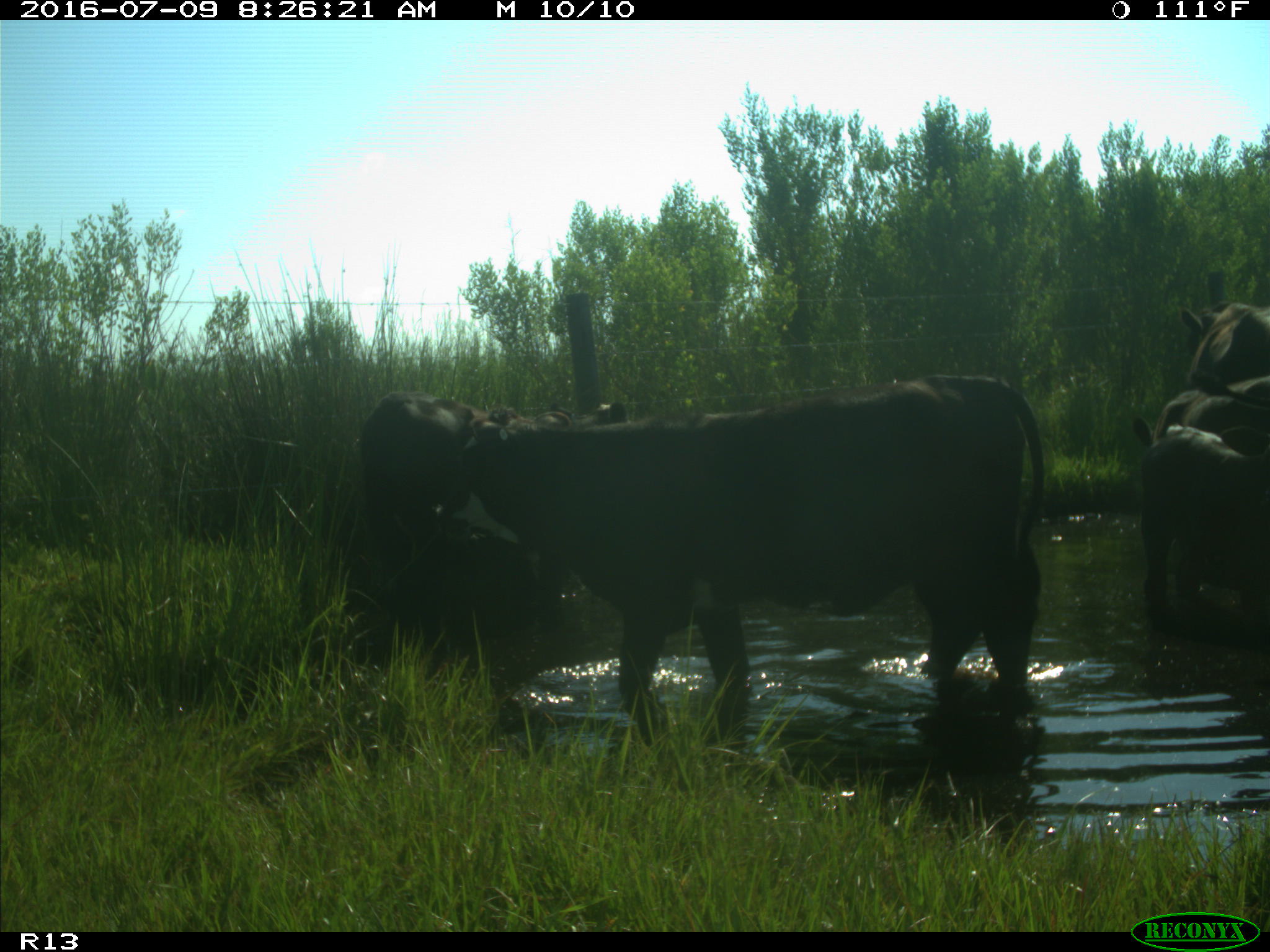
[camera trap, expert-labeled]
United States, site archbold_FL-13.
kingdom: Animalia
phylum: Chordata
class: Mammalia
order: Artiodactyla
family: Bovidae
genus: Bos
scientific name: Bos taurus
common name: domestic cow